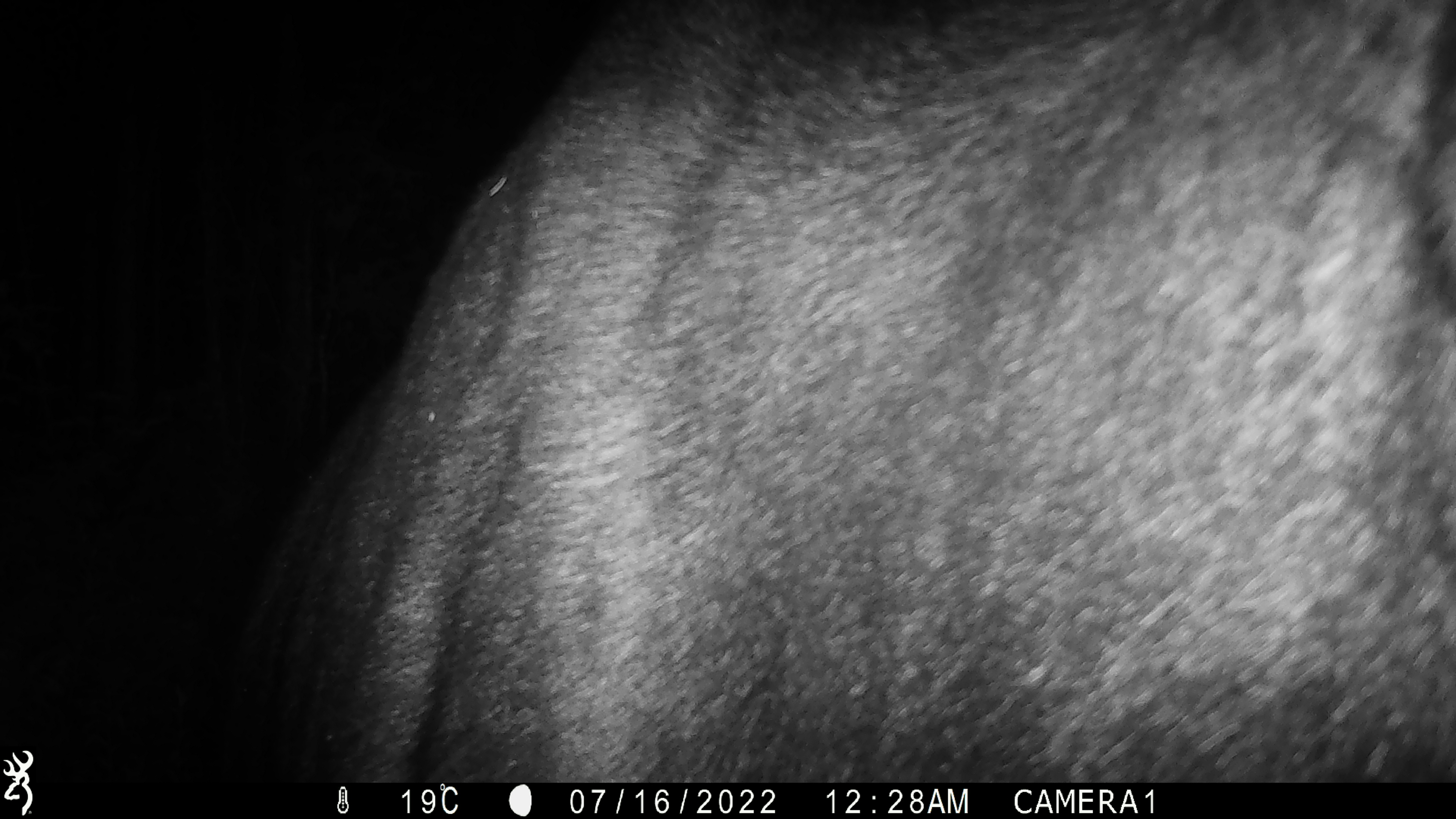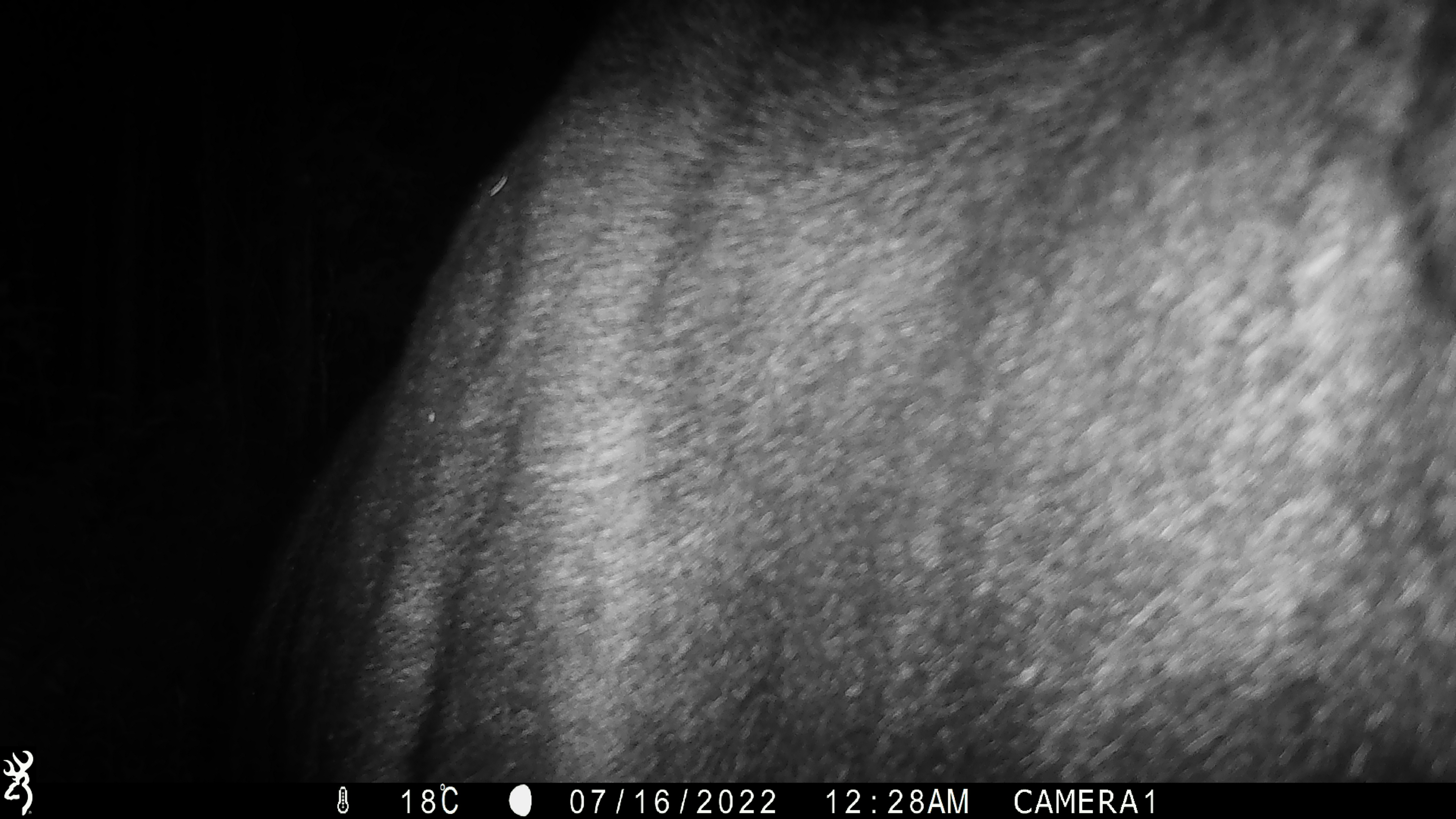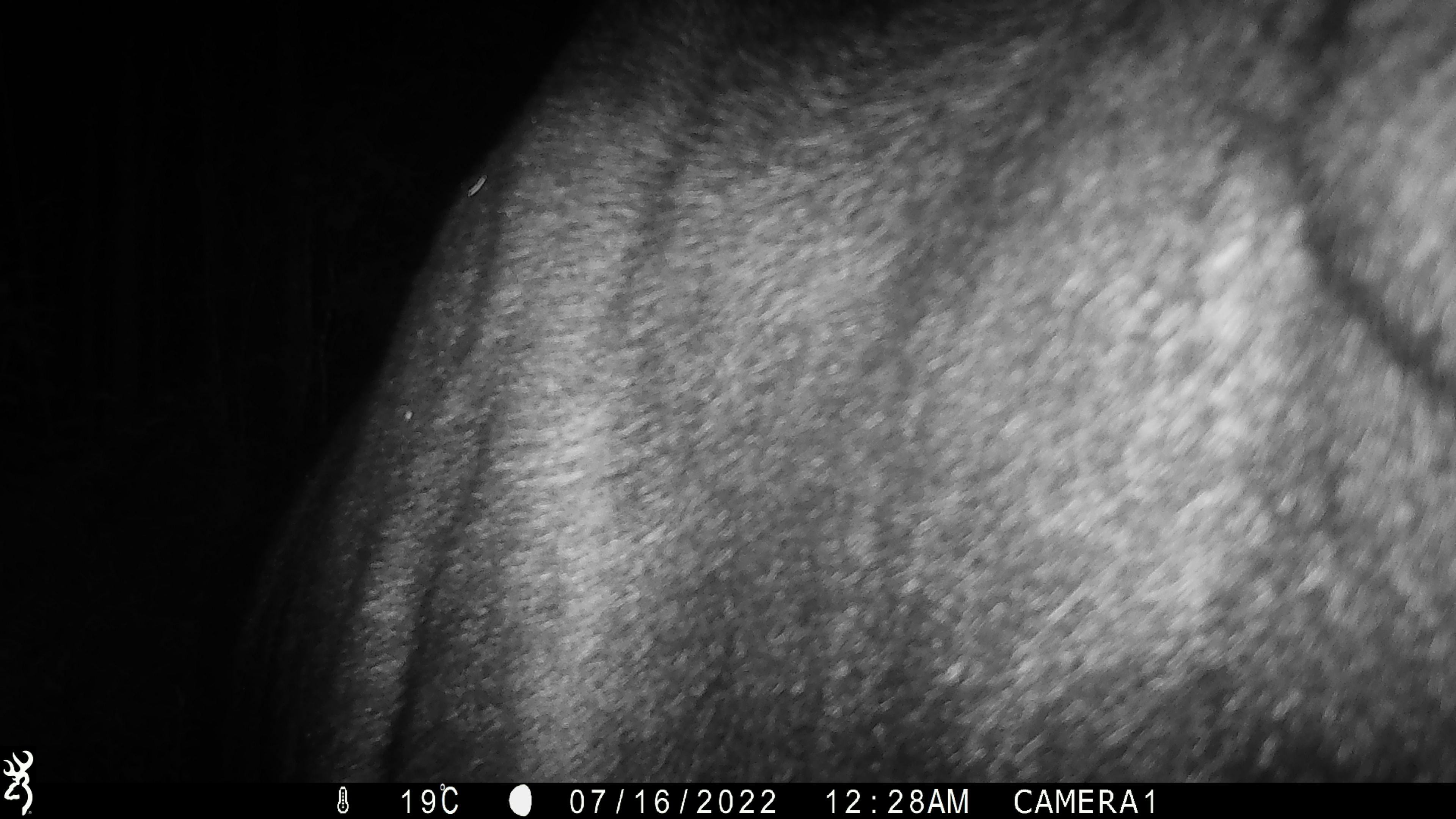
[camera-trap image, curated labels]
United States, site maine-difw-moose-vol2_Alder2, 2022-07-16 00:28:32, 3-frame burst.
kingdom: Animalia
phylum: Chordata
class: Mammalia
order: Artiodactyla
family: Cervidae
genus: Alces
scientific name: Alces alces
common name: moose